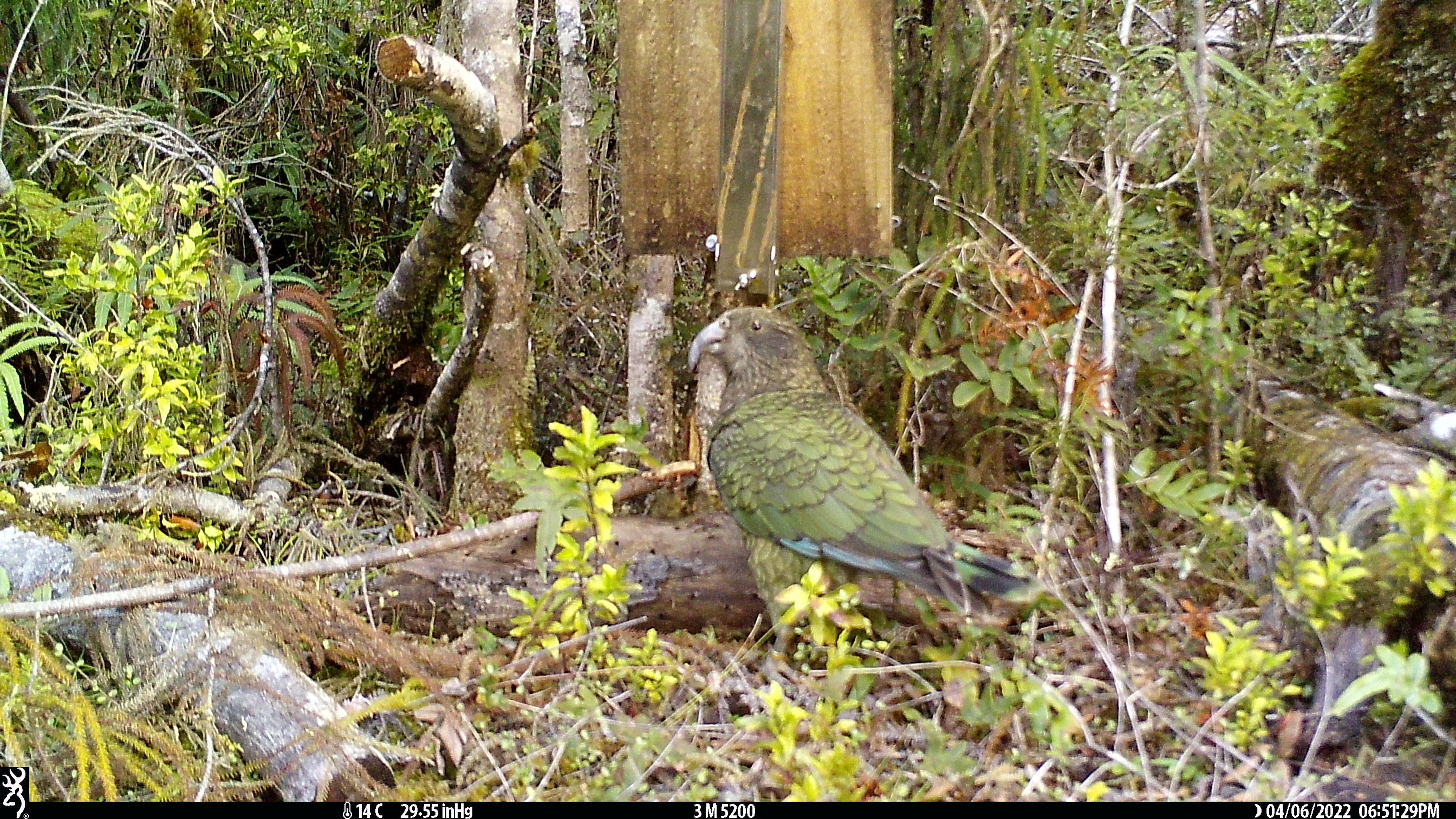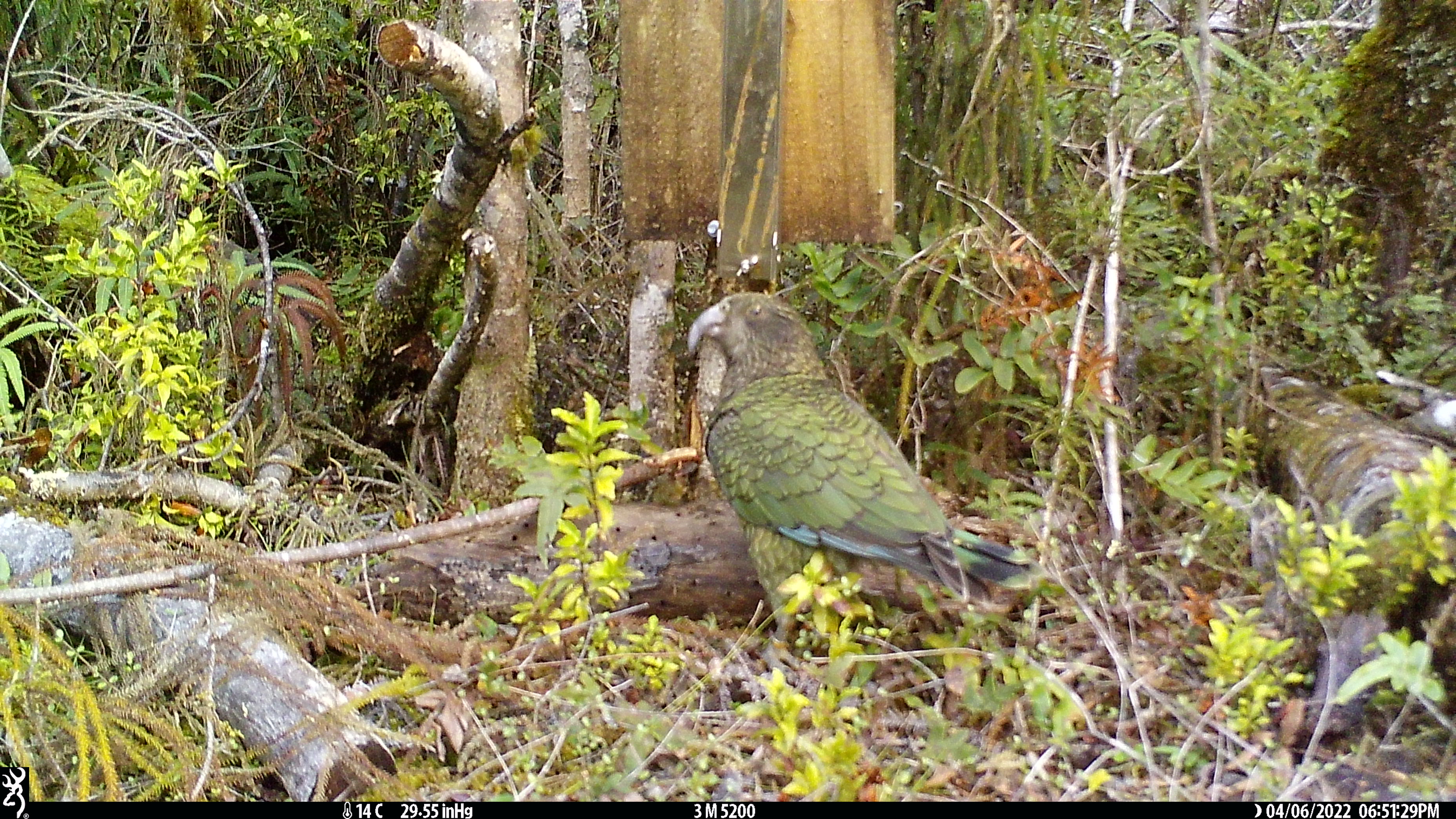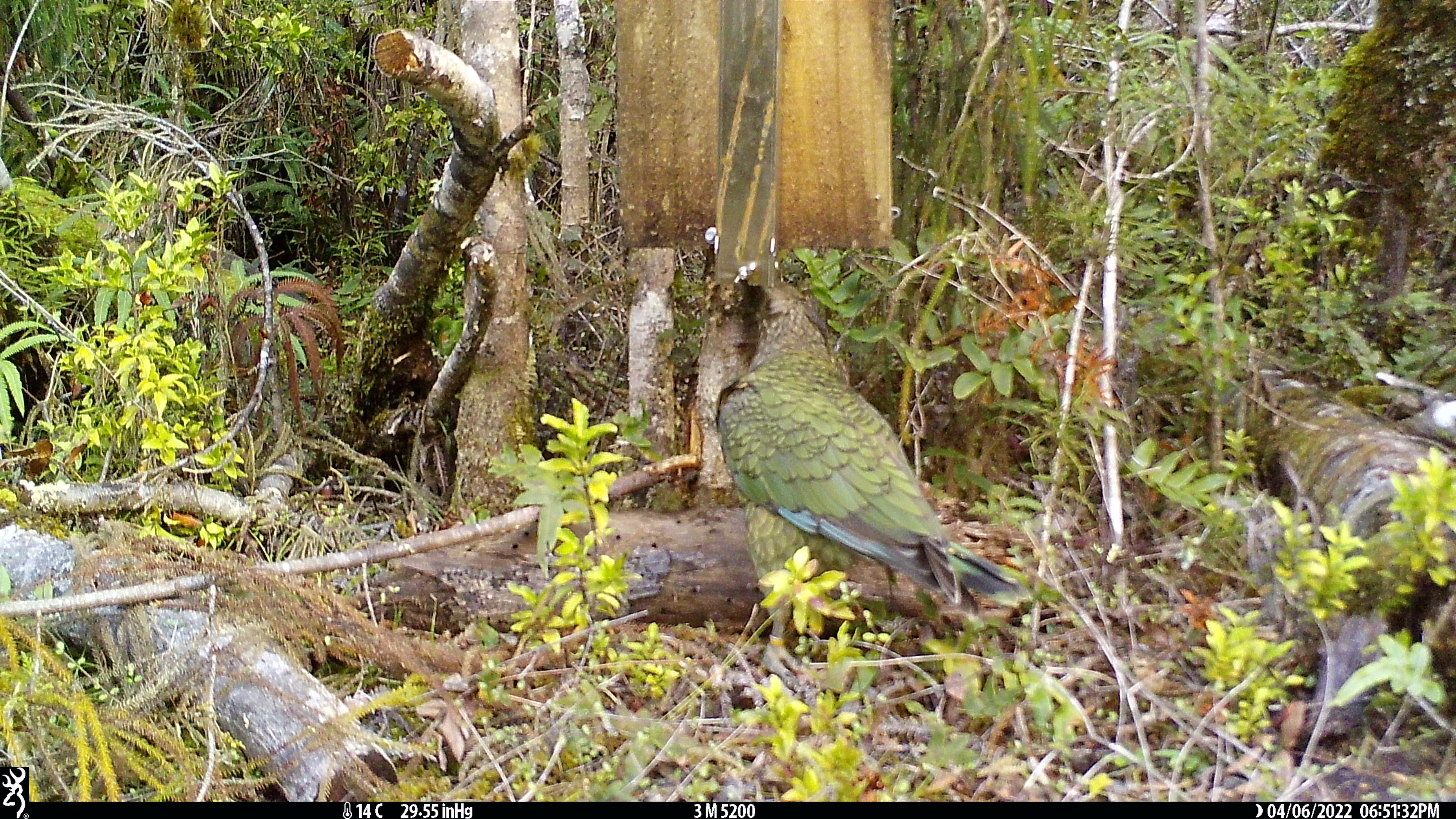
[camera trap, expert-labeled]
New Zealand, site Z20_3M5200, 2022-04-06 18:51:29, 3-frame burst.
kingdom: Animalia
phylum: Chordata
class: Aves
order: Psittaciformes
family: Strigopidae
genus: Nestor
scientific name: Nestor notabilis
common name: kea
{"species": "kea (Nestor notabilis)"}